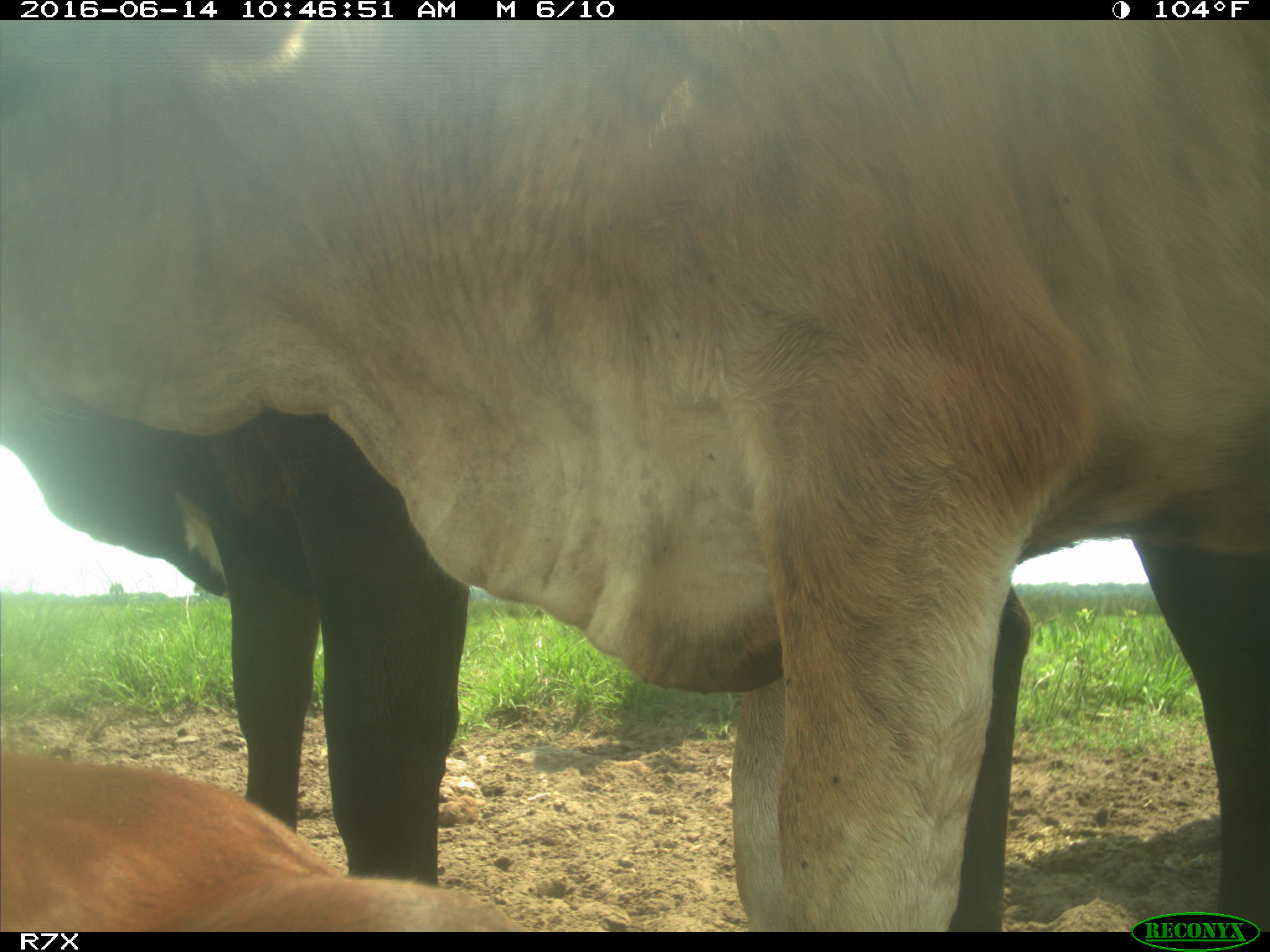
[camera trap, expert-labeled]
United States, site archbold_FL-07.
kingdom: Animalia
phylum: Chordata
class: Mammalia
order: Artiodactyla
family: Bovidae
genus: Bos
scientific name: Bos taurus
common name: domestic cow